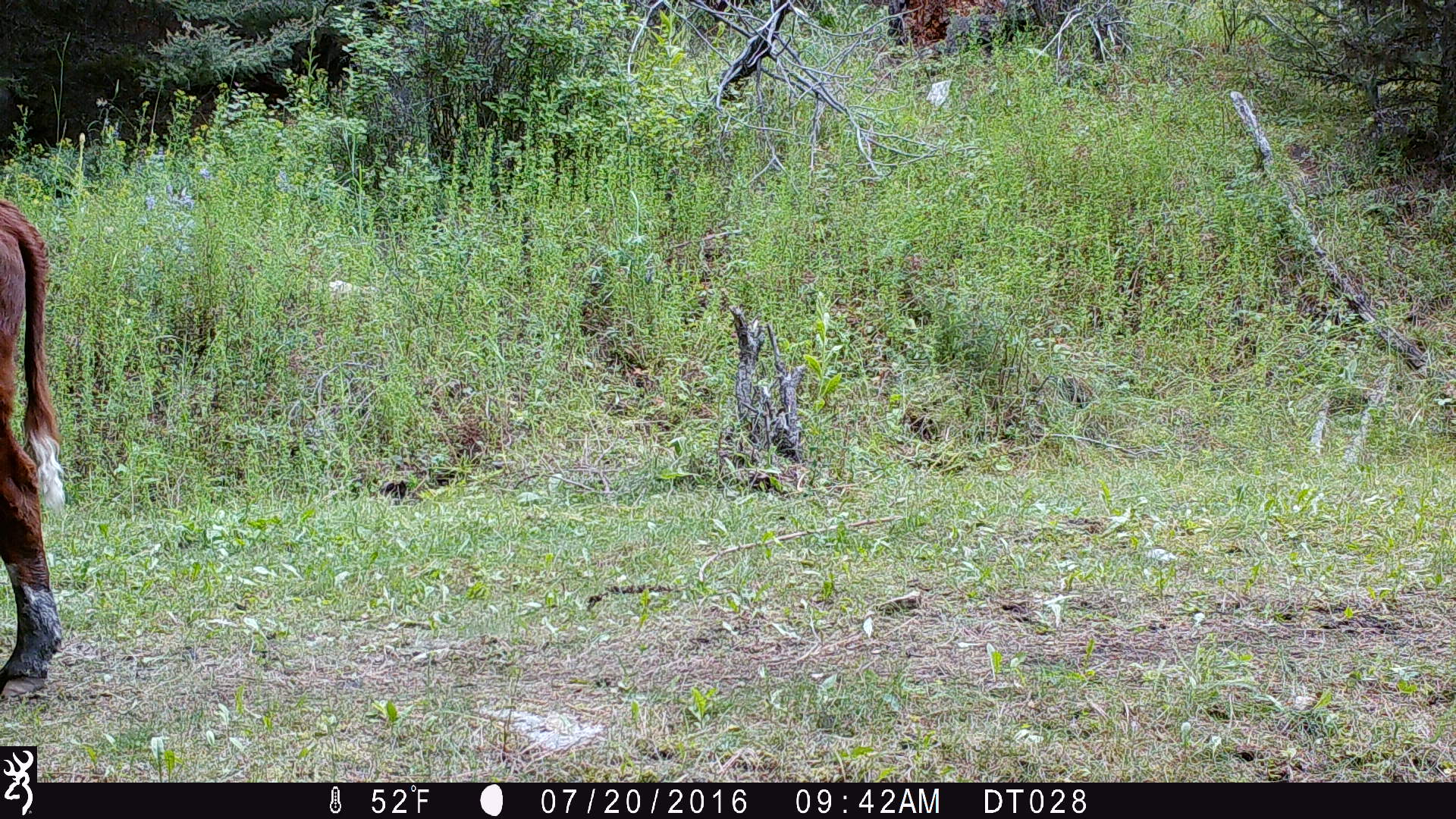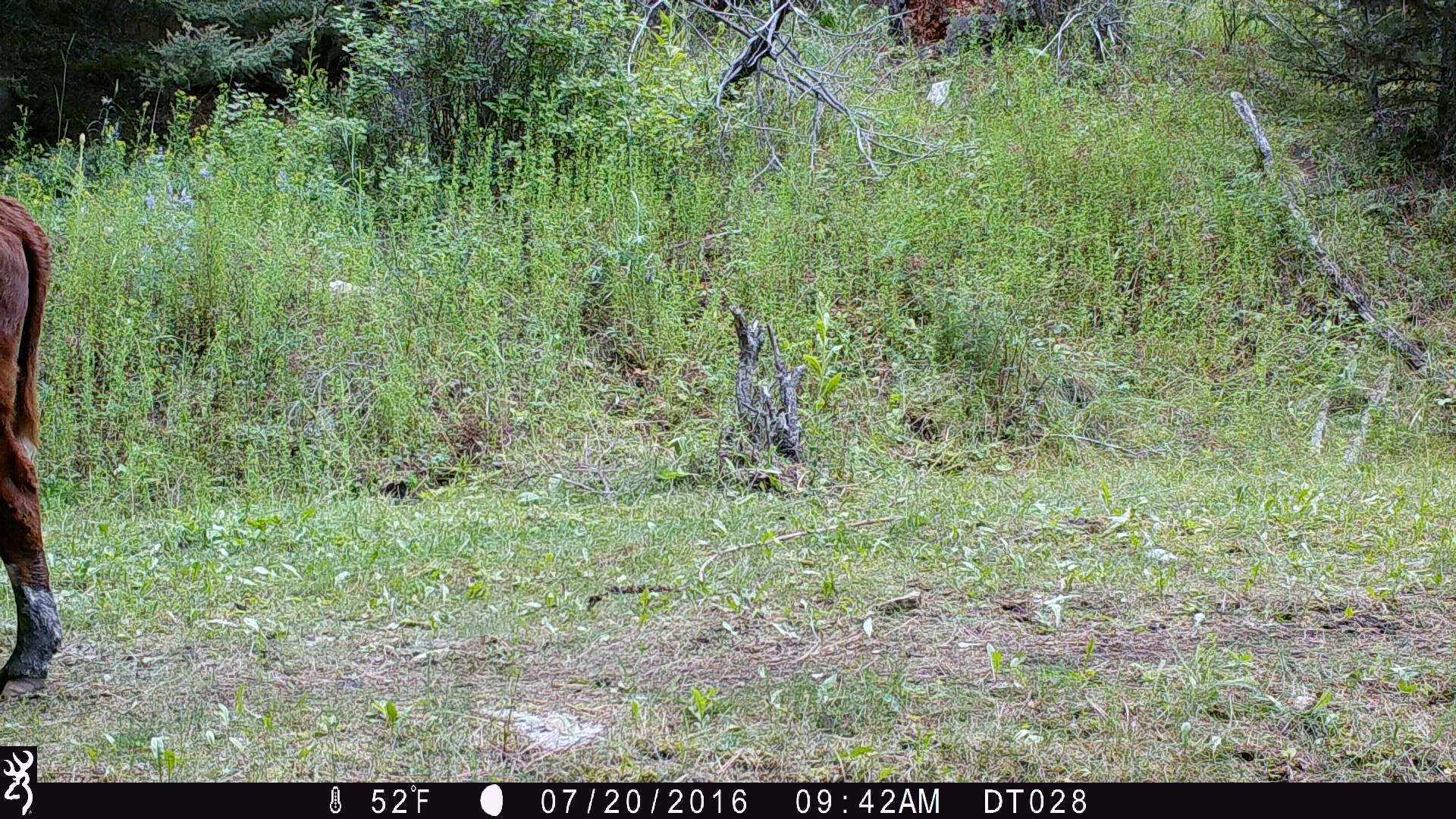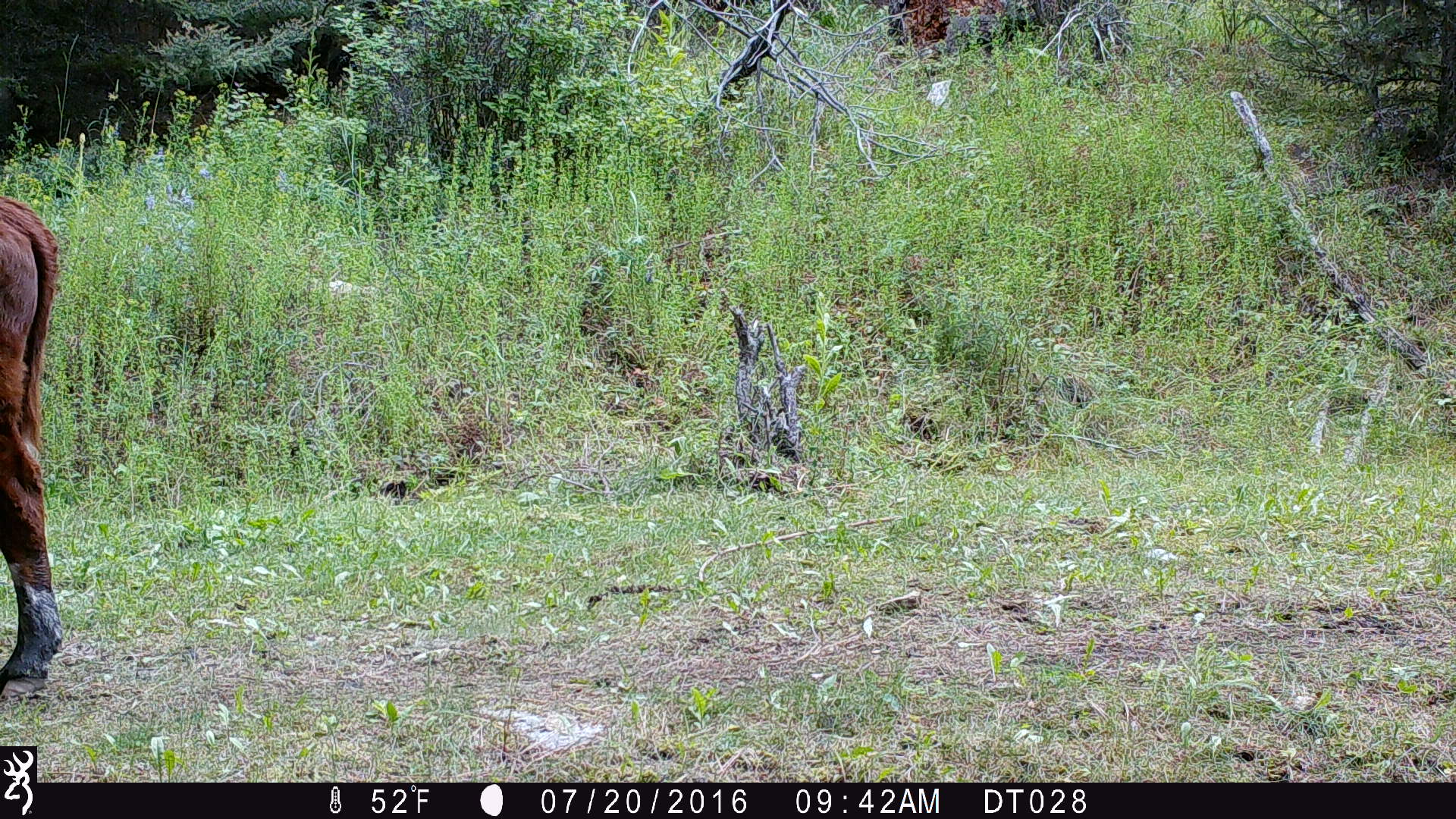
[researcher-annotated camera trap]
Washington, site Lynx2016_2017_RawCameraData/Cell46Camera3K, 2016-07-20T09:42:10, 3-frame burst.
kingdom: Animalia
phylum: Chordata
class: Mammalia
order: Artiodactyla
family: Bovidae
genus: Bos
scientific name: Bos taurus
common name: domestic cattle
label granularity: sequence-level